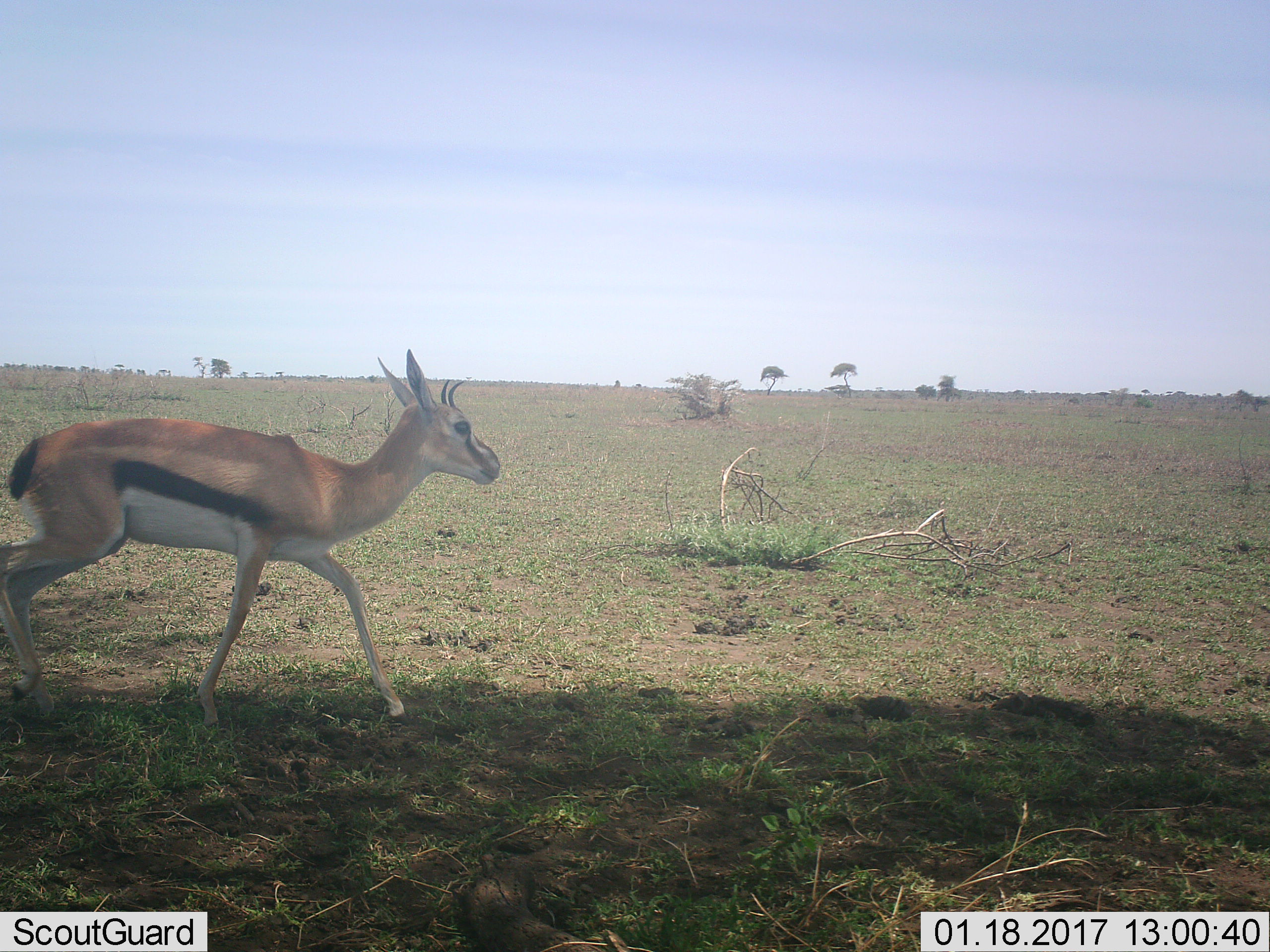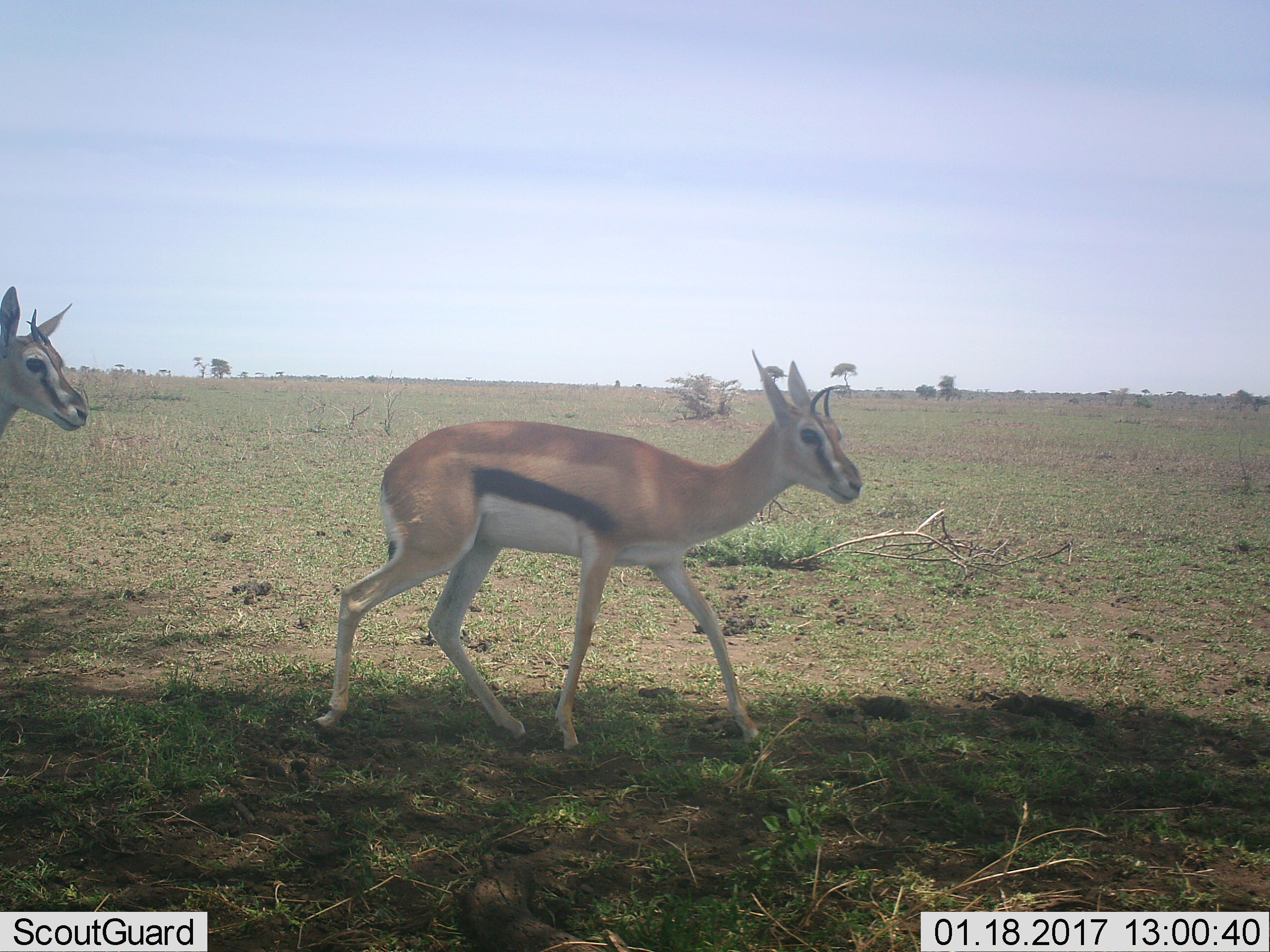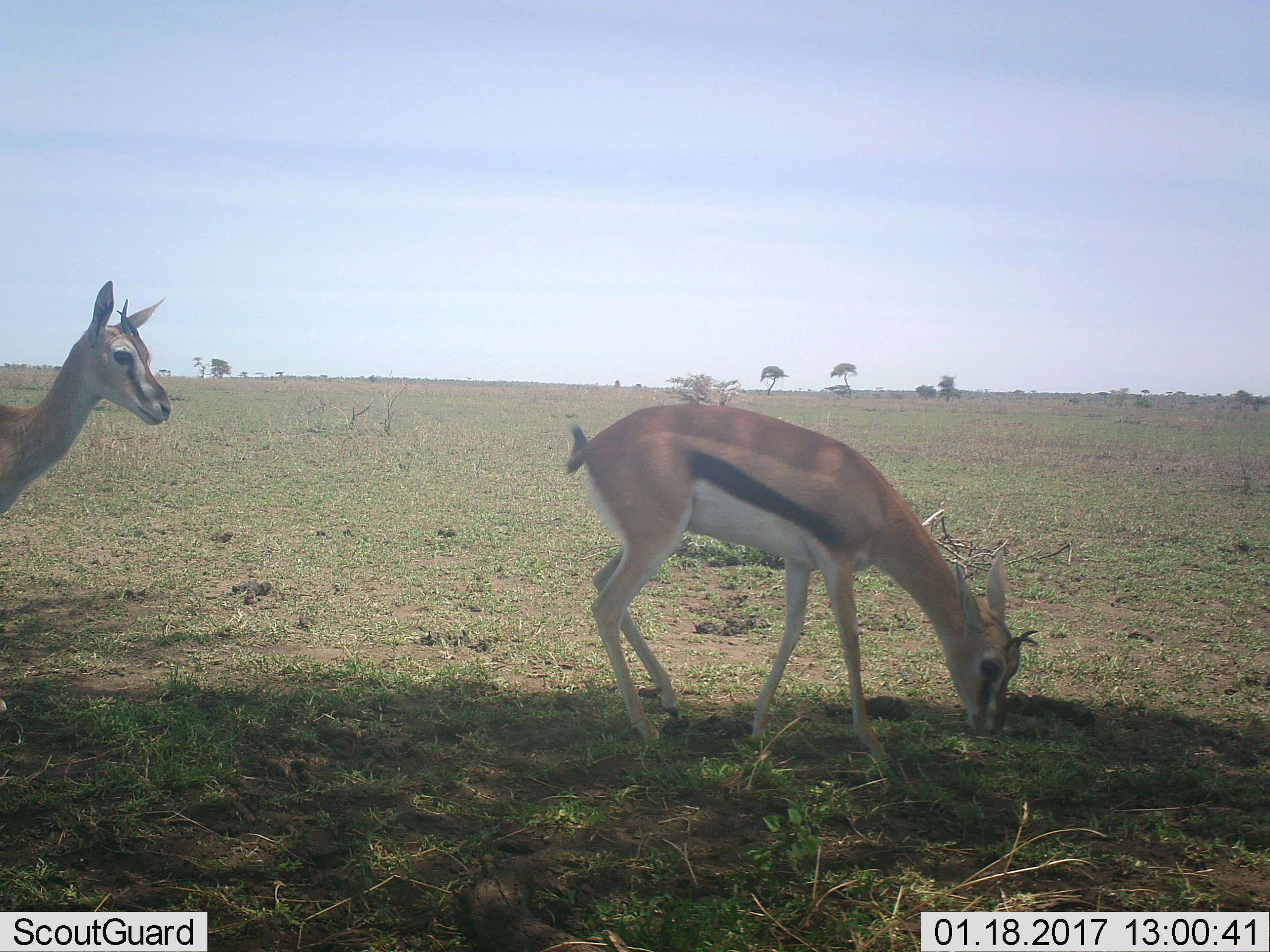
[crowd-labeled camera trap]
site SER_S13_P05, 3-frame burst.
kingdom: Animalia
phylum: Chordata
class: Mammalia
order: Artiodactyla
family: Bovidae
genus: Eudorcas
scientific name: Eudorcas thomsonii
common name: thomson's gazelle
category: gazellethomsons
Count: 2.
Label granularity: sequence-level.